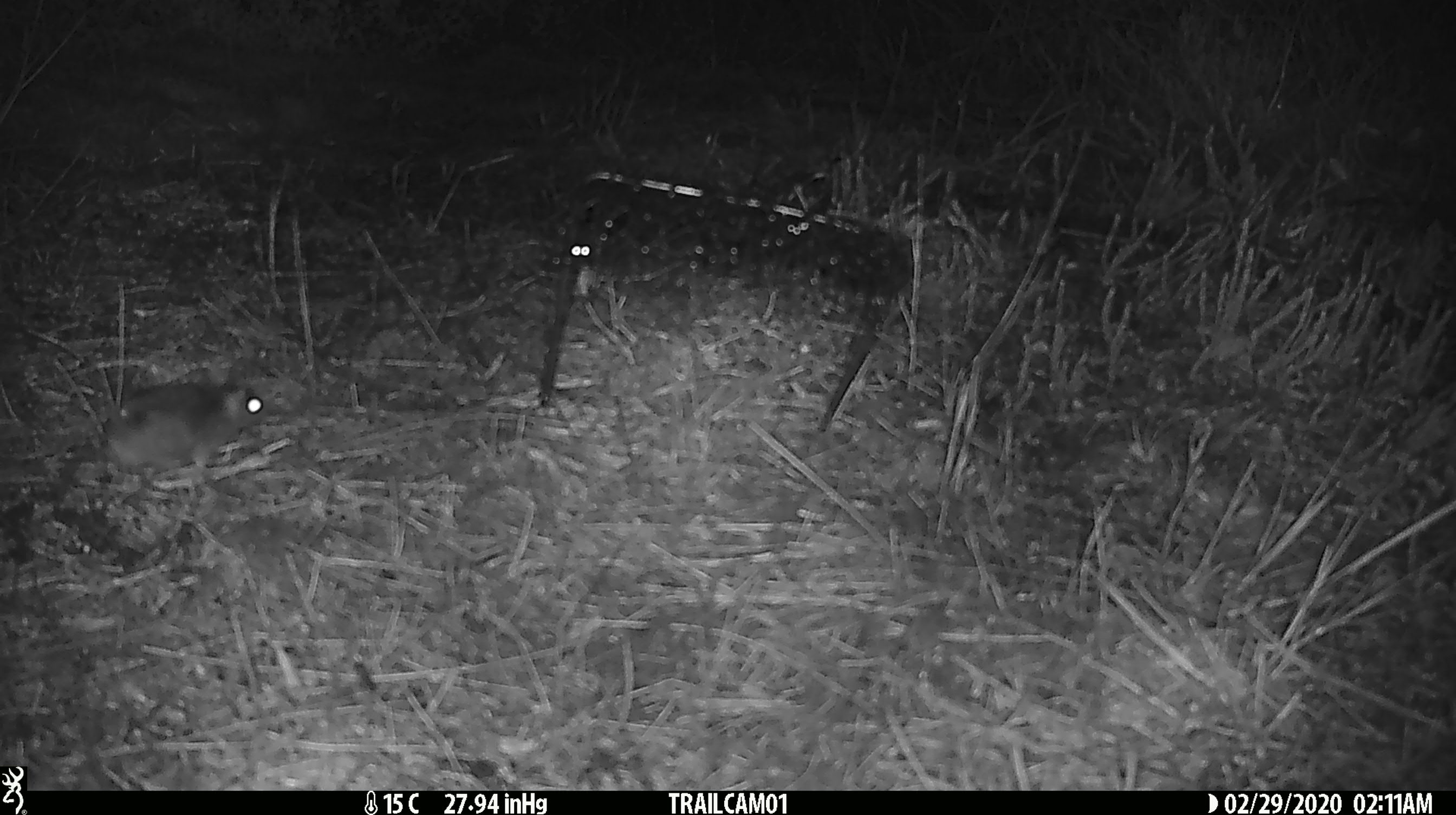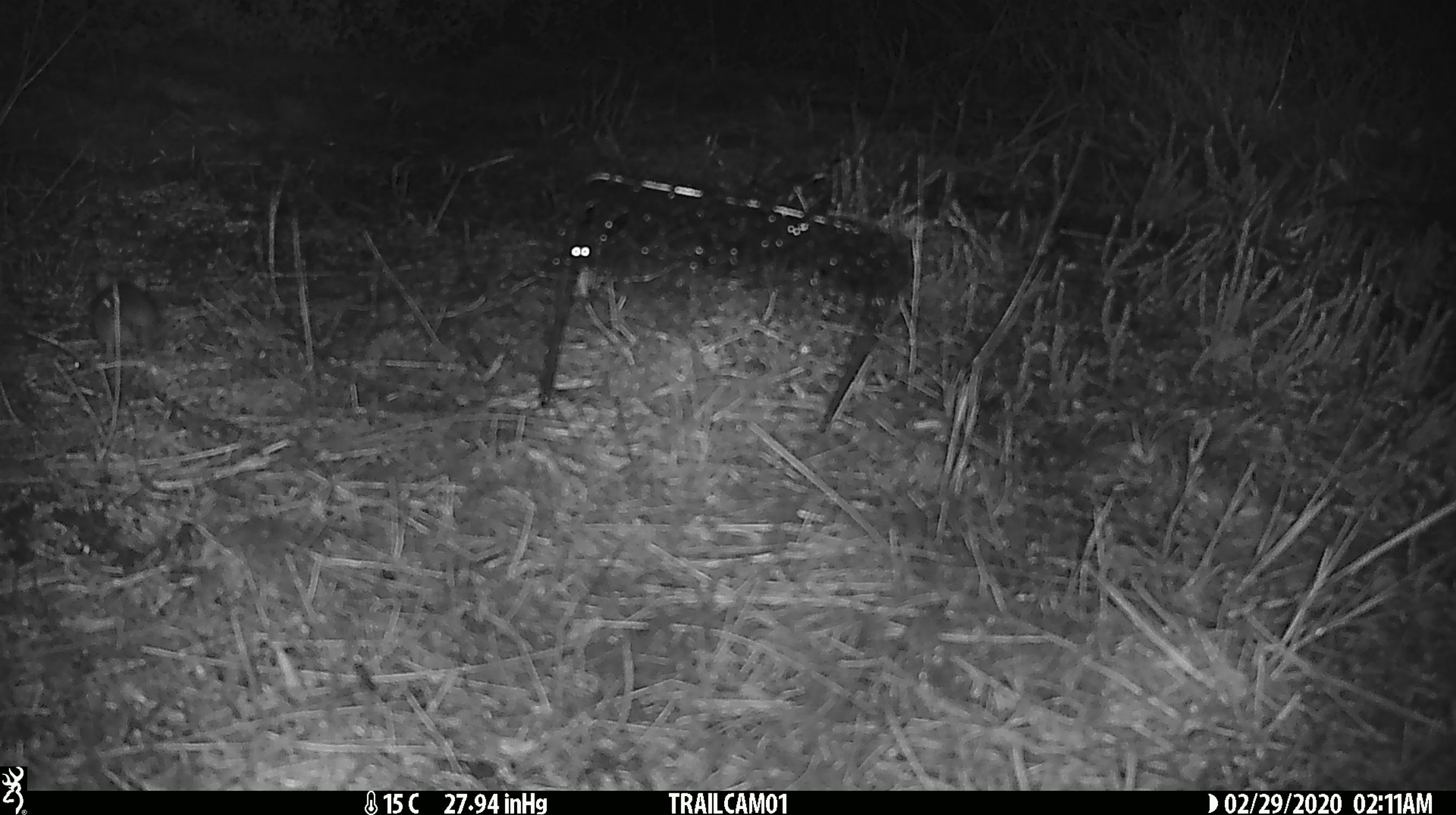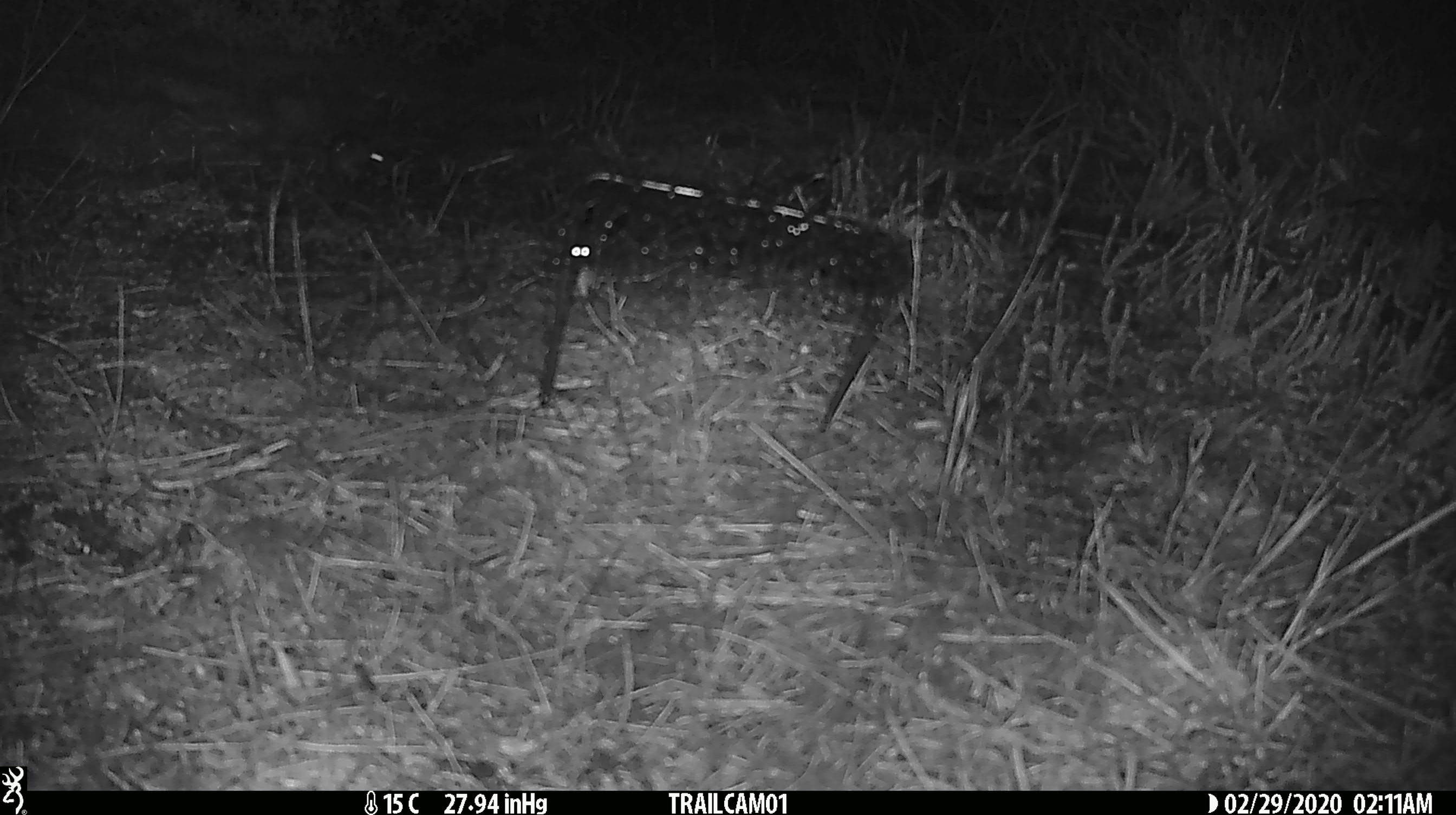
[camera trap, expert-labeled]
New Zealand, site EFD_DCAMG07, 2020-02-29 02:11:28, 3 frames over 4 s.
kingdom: Animalia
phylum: Chordata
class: Mammalia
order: Rodentia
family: Muridae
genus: Mus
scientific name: Mus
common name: mouse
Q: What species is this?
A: Mouse (Mus).